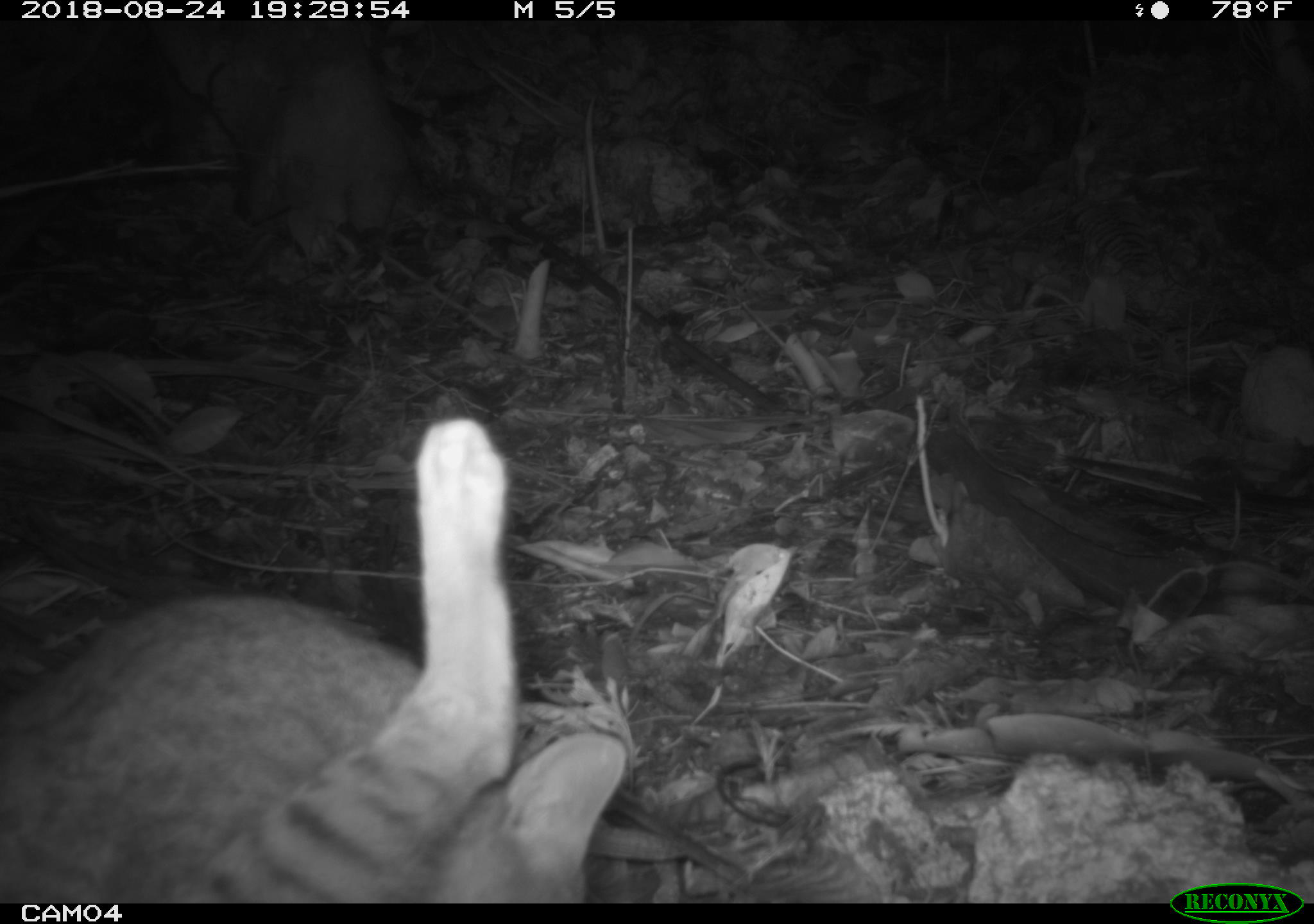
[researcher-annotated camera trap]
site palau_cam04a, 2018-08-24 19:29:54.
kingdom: Animalia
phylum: Chordata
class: Mammalia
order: Carnivora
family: Felidae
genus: Felis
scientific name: Felis catus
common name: cat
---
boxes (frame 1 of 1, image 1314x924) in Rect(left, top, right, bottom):
cat: Rect(2, 409, 640, 901)